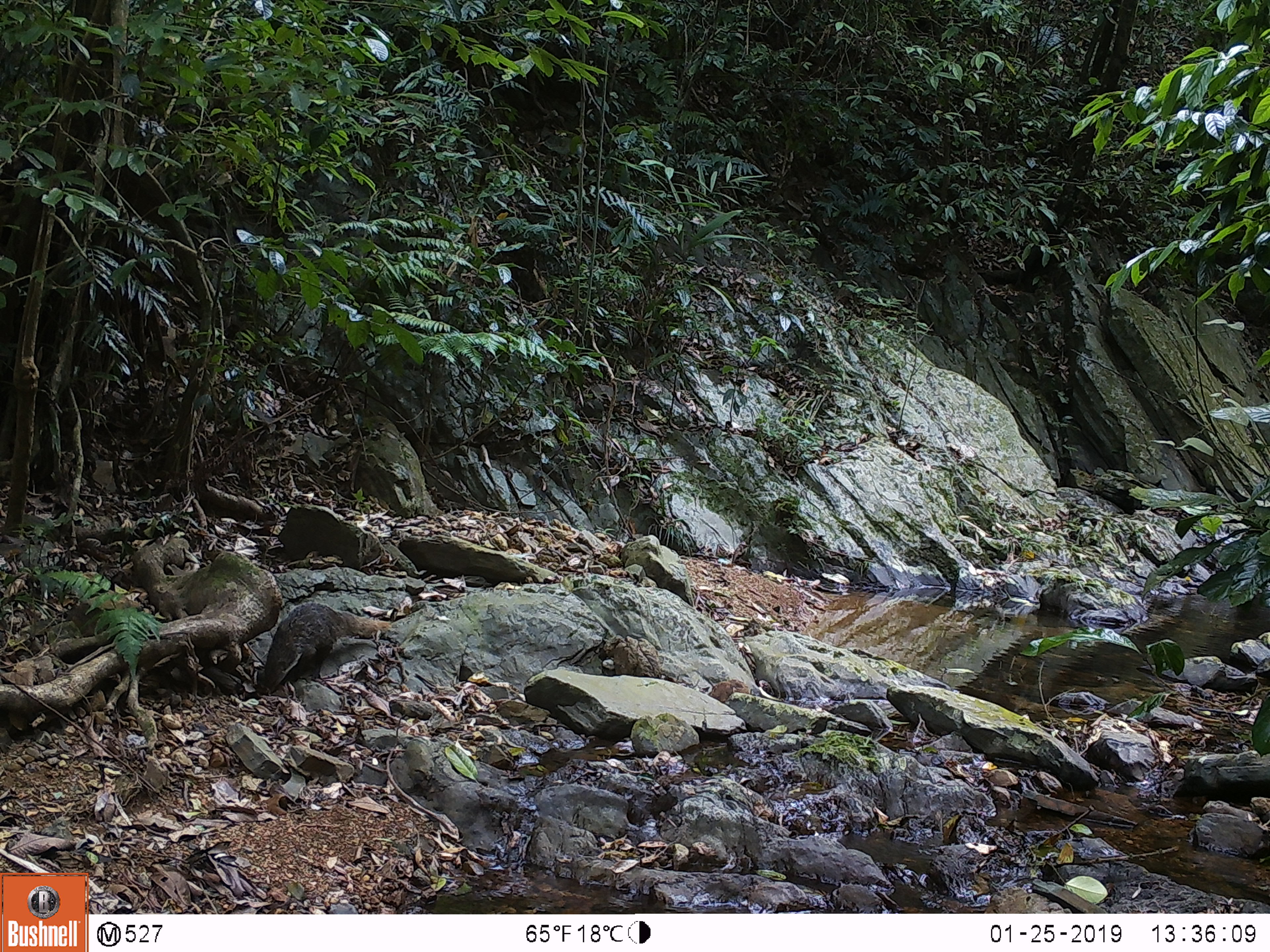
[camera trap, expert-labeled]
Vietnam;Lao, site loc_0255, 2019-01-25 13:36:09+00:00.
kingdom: Animalia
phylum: Chordata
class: Mammalia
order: Carnivora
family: Herpestidae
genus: Urva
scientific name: Urva urva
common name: crab-eating mongoose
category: crab eating mongoose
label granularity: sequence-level